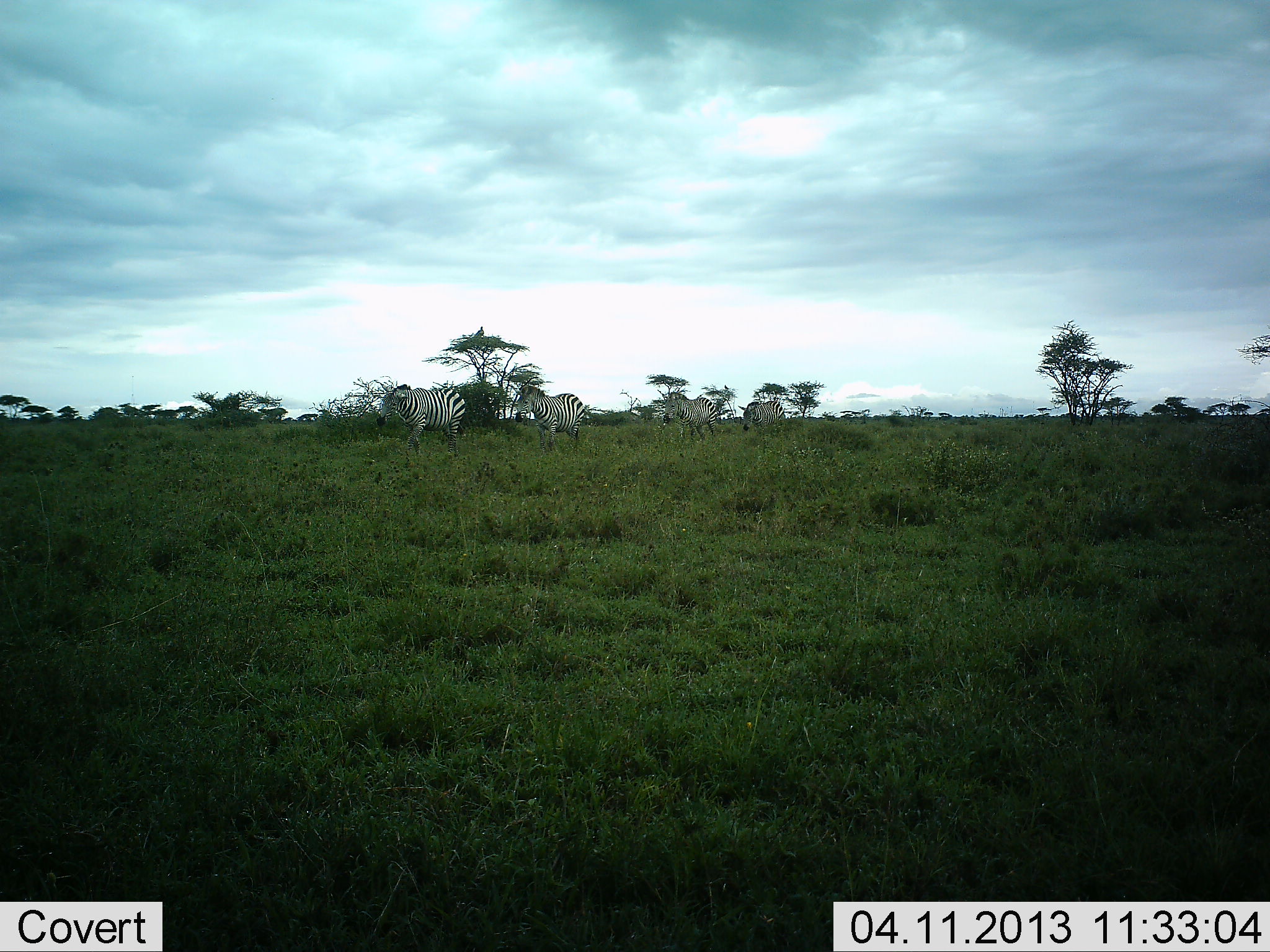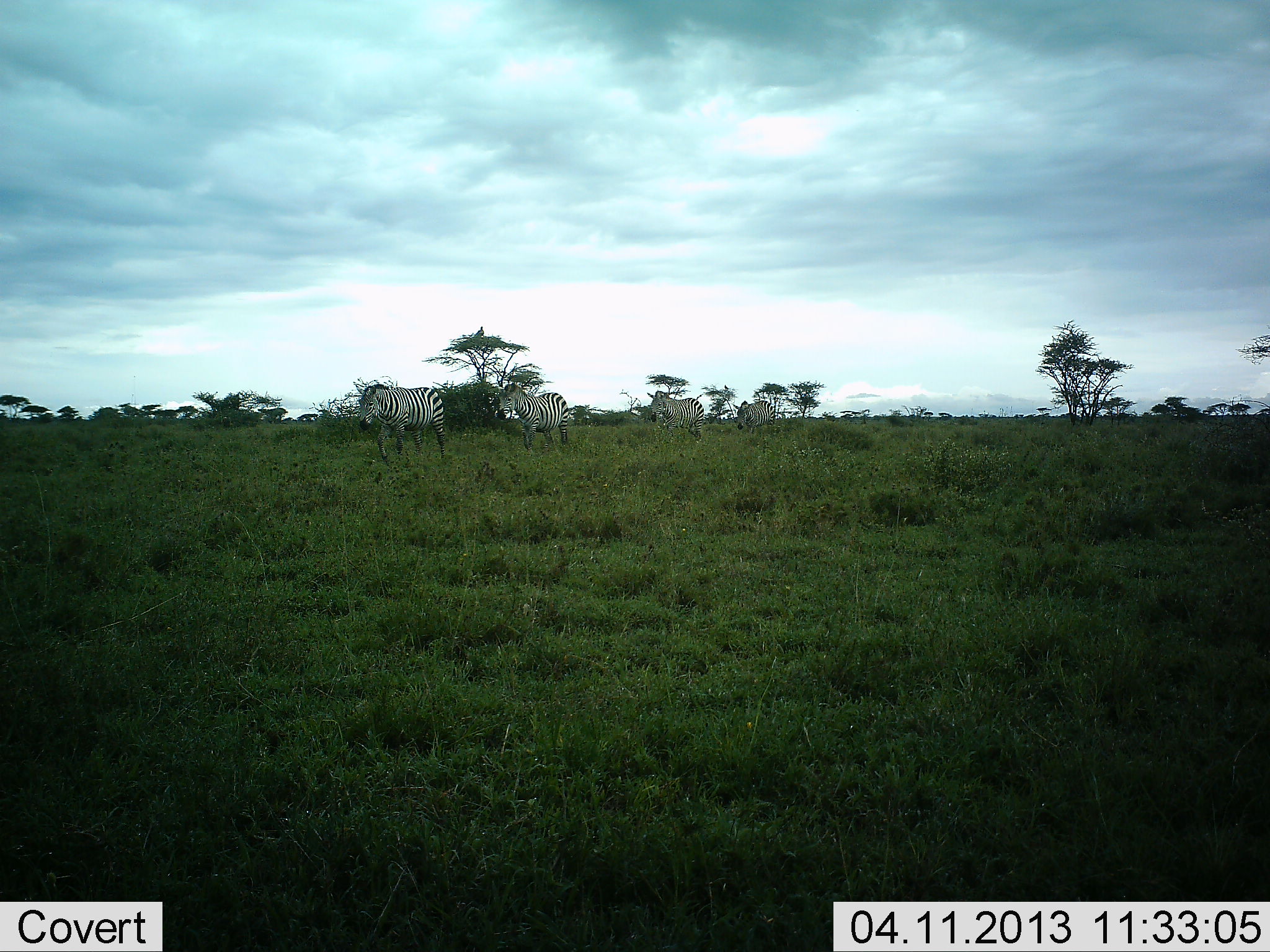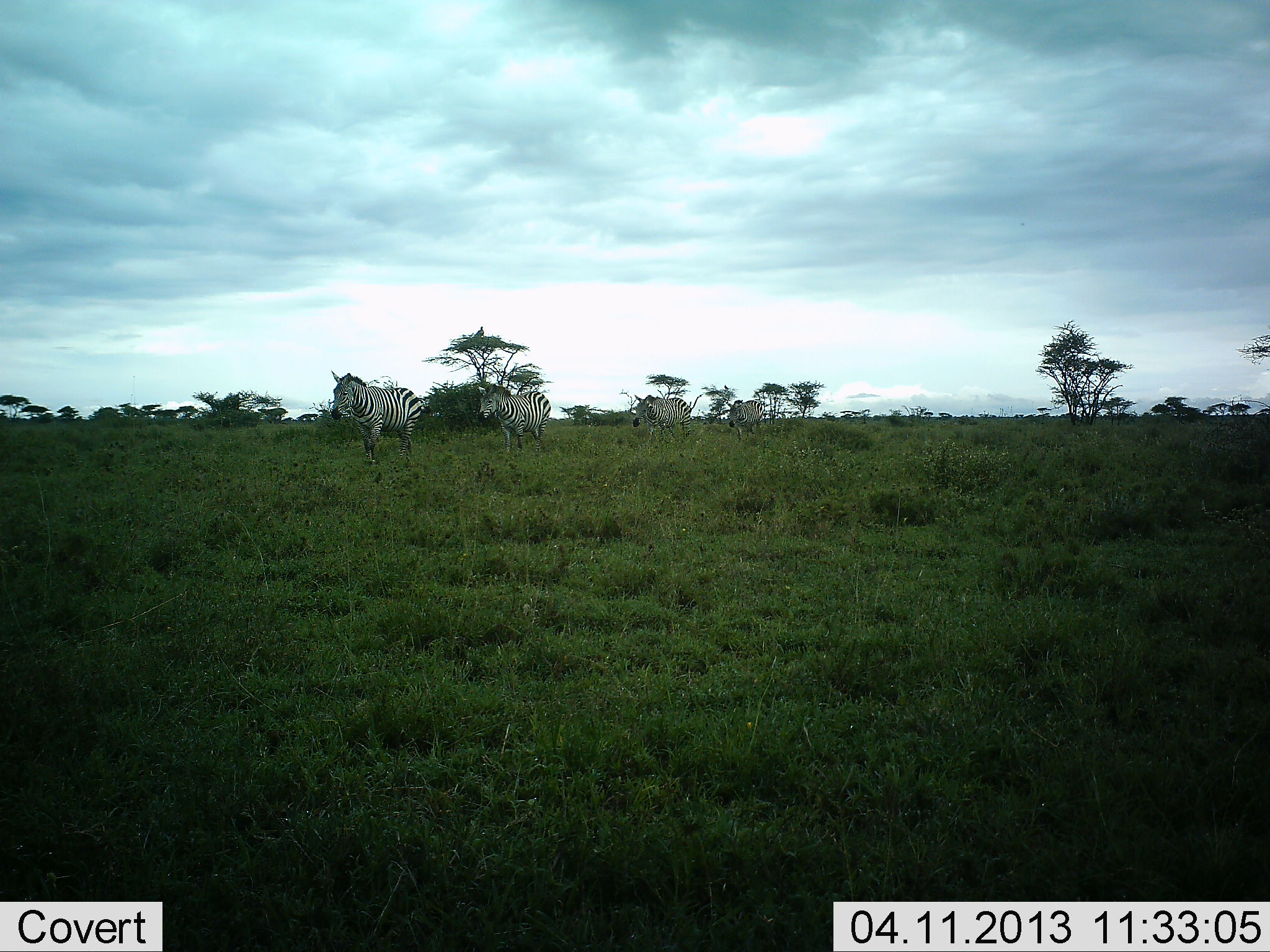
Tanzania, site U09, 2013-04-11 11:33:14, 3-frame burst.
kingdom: Animalia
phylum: Chordata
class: Mammalia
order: Perissodactyla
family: Equidae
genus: Equus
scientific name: Equus quagga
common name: plains zebra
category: zebra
Zebra (plains zebra) (Equus quagga), count 4. Behavior (volunteer vote fractions): standing 3%, resting 0%, moving 97%, interacting 0%. Young present (vote fraction): 0%. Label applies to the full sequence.